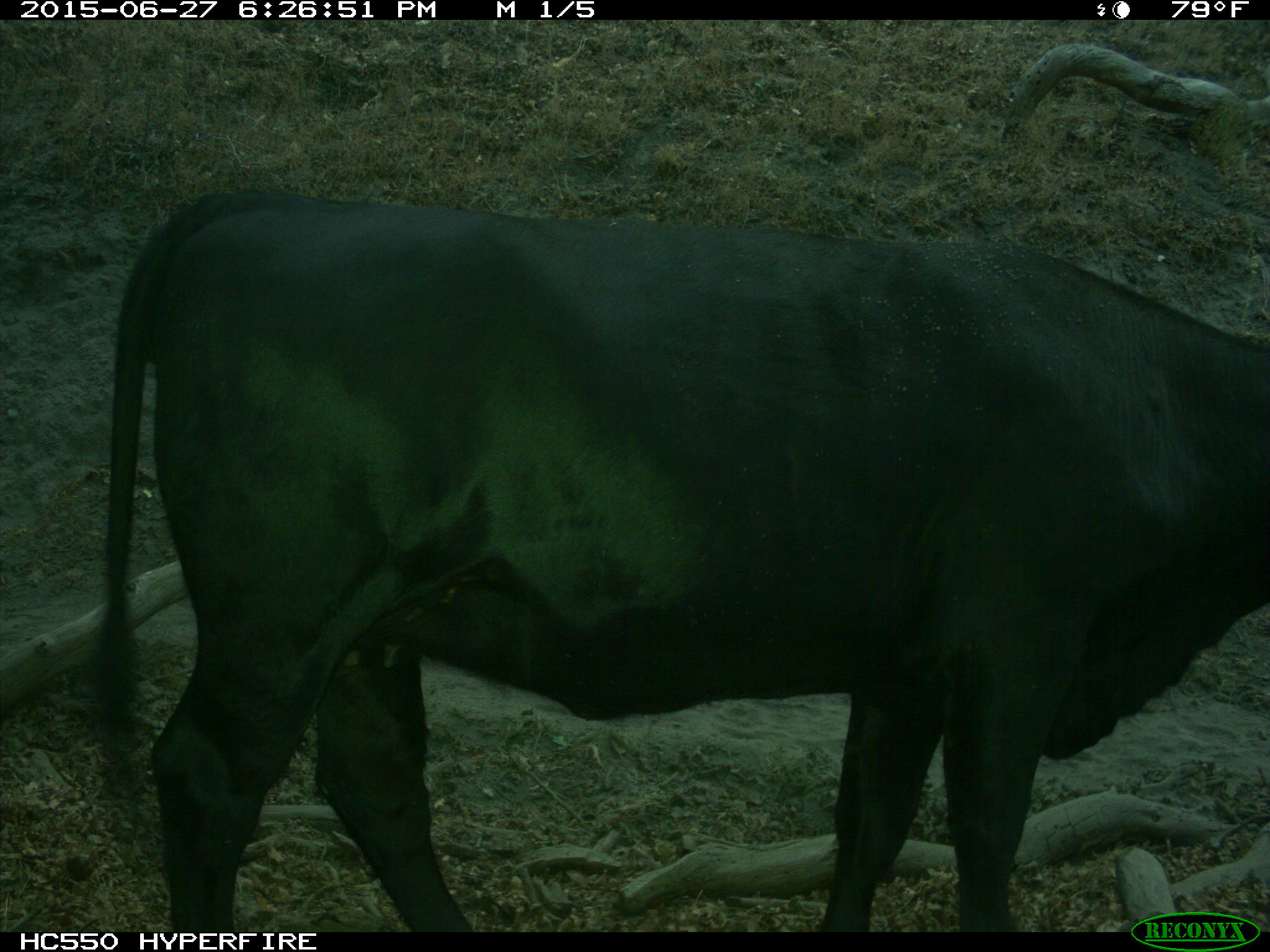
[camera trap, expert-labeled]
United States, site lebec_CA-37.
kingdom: Animalia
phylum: Chordata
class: Mammalia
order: Artiodactyla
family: Bovidae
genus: Bos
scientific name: Bos taurus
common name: domestic cow